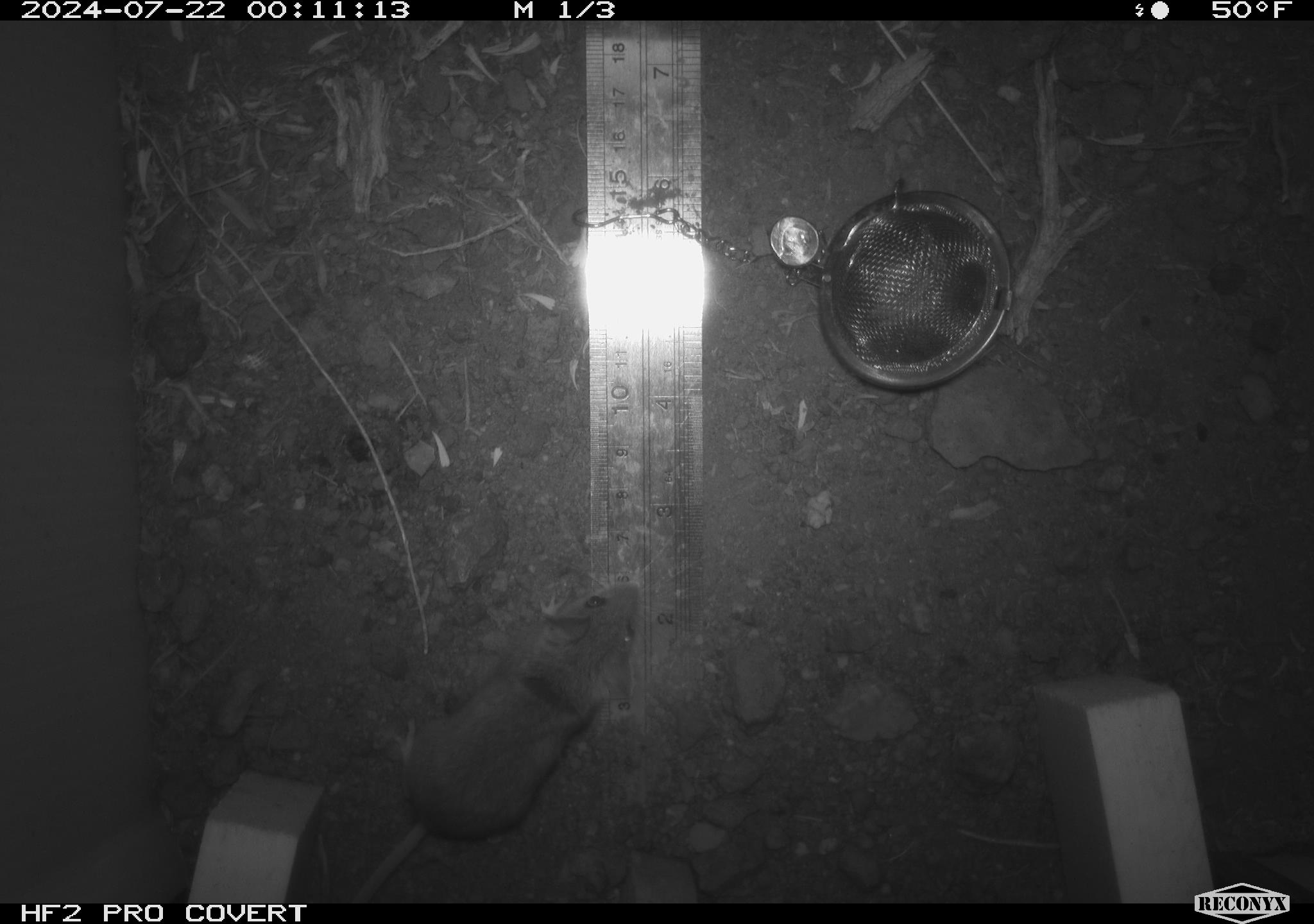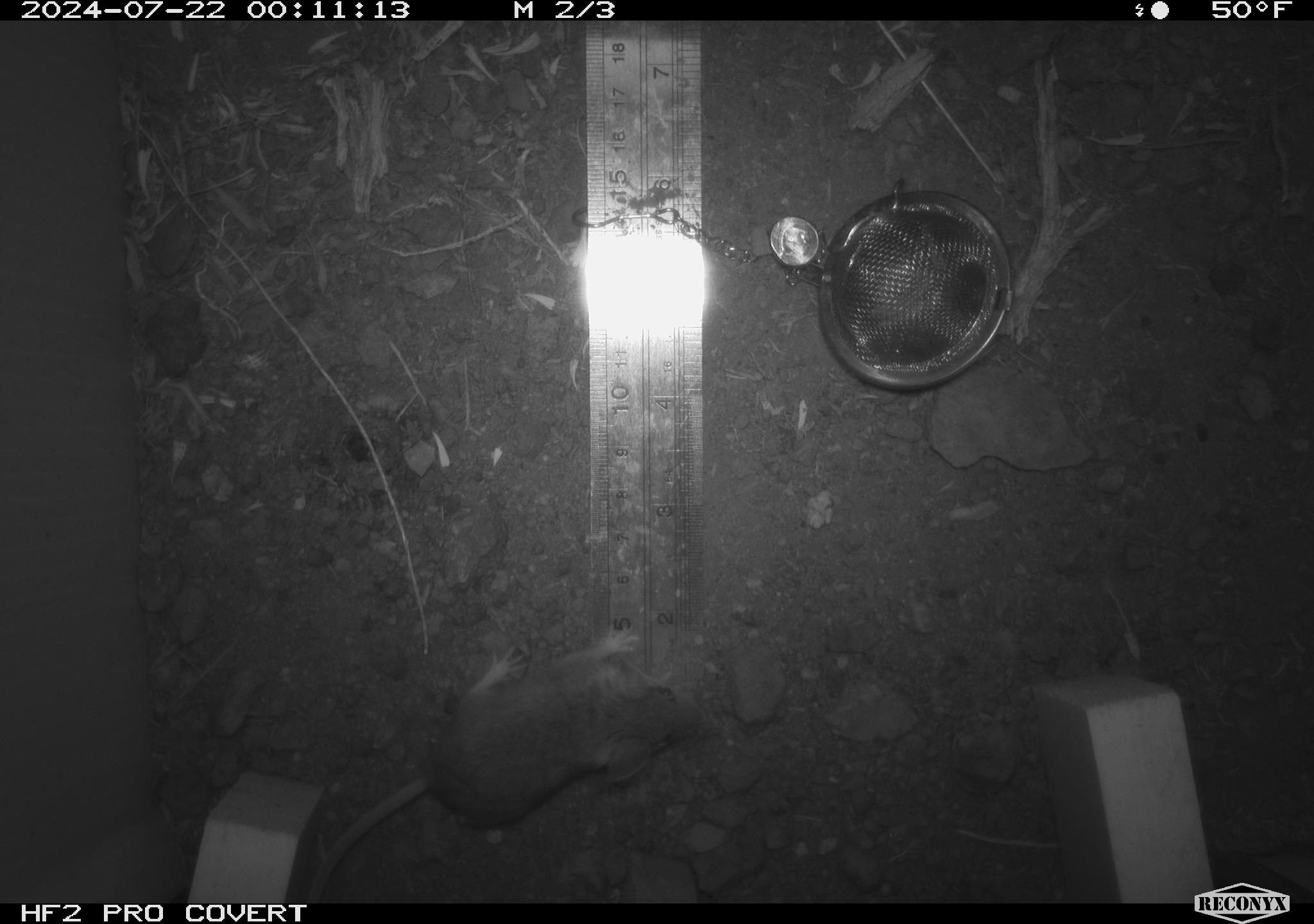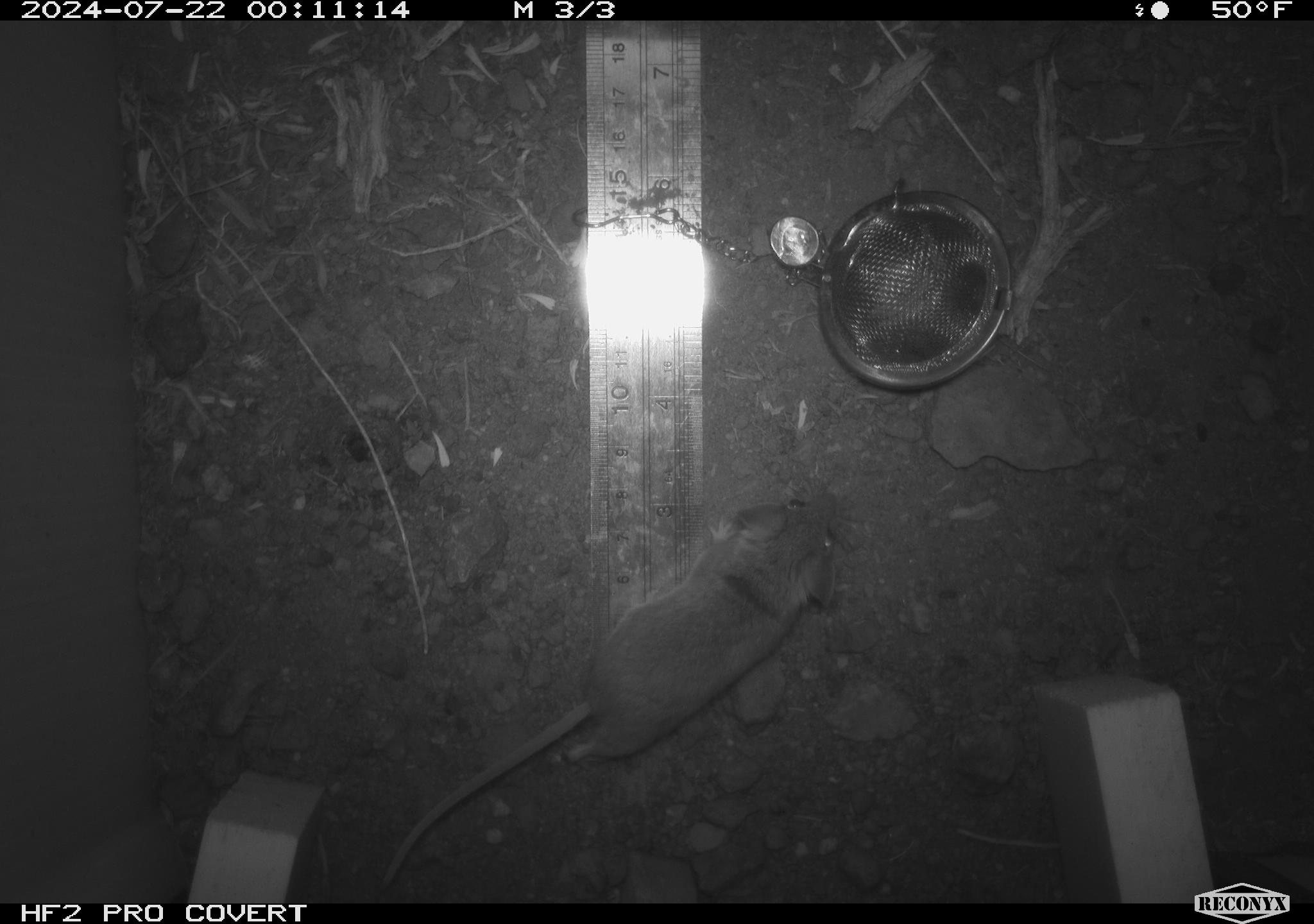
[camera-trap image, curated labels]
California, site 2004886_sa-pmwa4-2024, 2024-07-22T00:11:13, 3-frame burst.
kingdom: Animalia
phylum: Chordata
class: Mammalia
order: Rodentia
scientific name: Rodentia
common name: mouse species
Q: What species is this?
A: Mouse species (Rodentia).